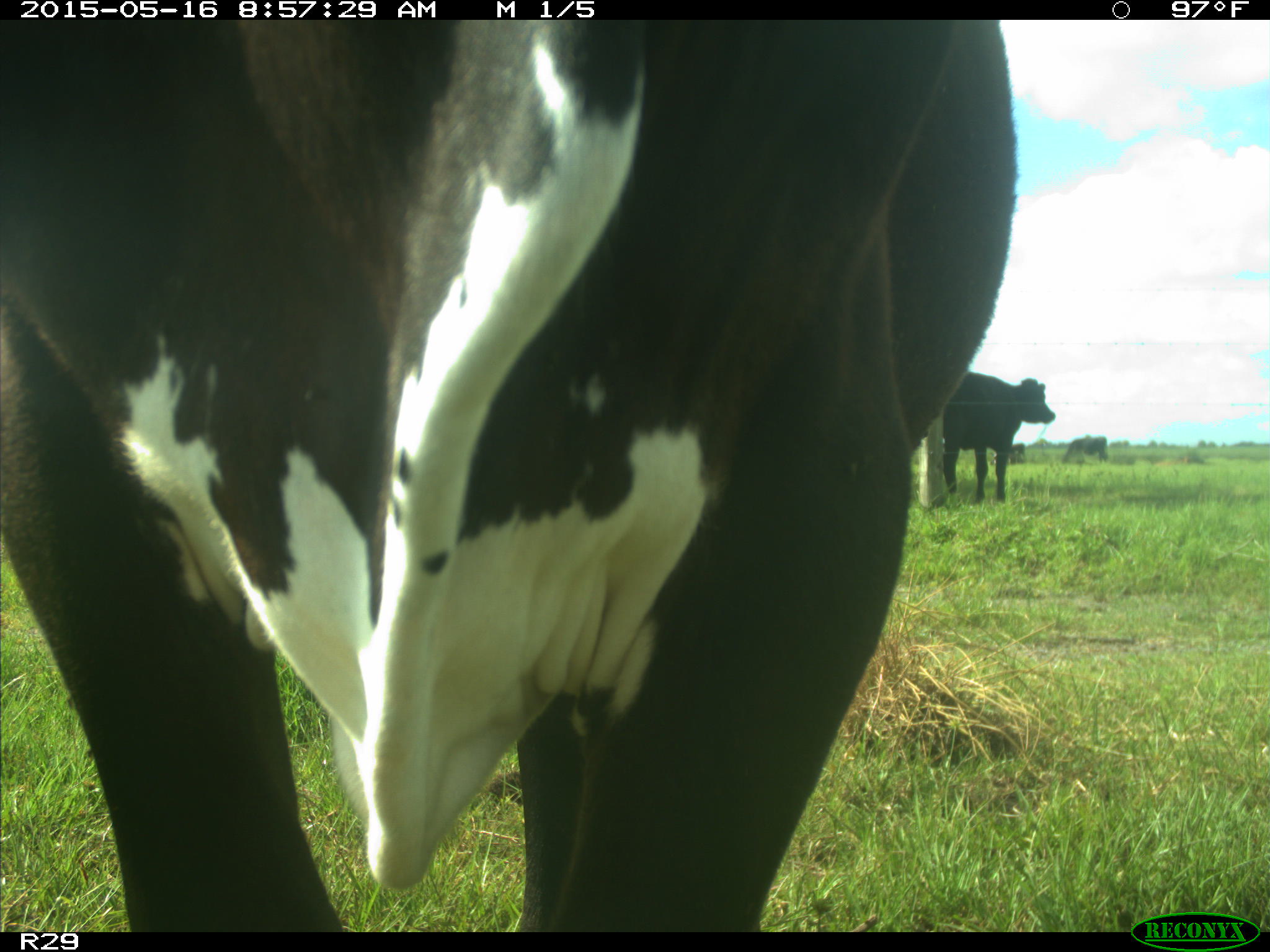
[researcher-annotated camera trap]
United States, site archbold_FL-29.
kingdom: Animalia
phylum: Chordata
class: Mammalia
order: Artiodactyla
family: Bovidae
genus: Bos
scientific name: Bos taurus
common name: domestic cow